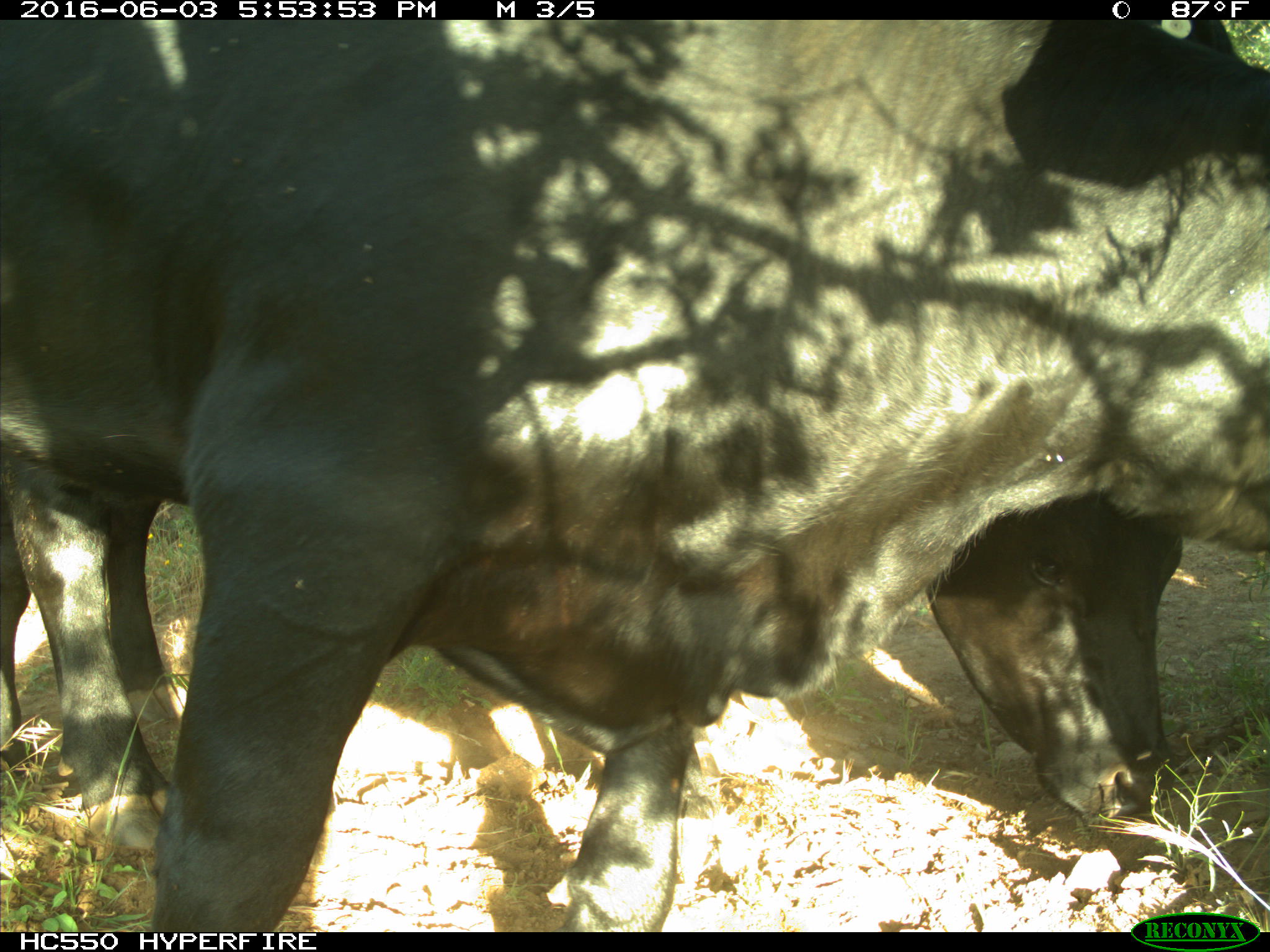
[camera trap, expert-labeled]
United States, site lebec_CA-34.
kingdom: Animalia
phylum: Chordata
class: Mammalia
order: Artiodactyla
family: Bovidae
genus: Bos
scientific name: Bos taurus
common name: domestic cow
Bos taurus (domestic cow).